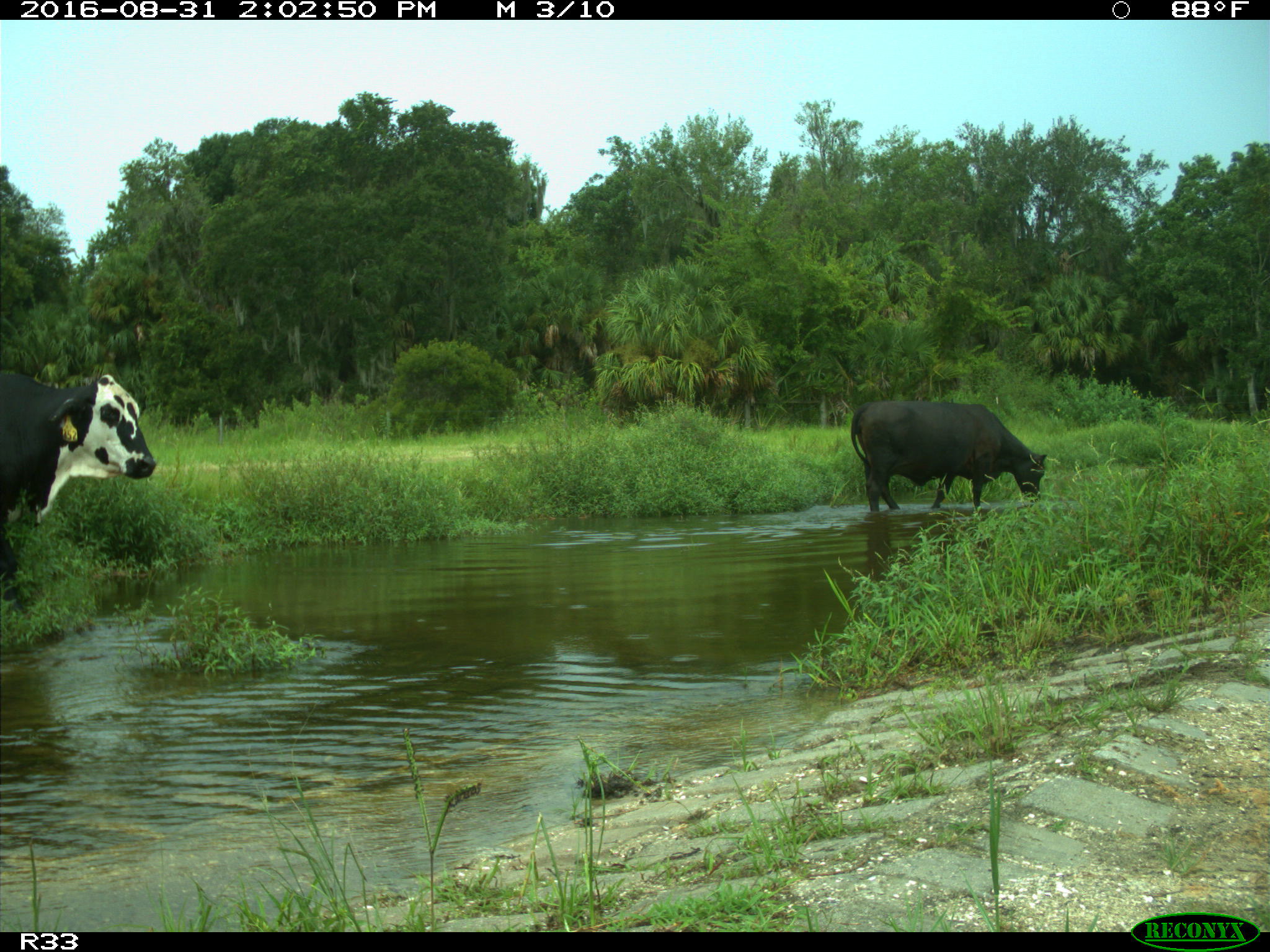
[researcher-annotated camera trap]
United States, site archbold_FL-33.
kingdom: Animalia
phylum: Chordata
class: Mammalia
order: Artiodactyla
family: Bovidae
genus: Bos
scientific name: Bos taurus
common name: domestic cow